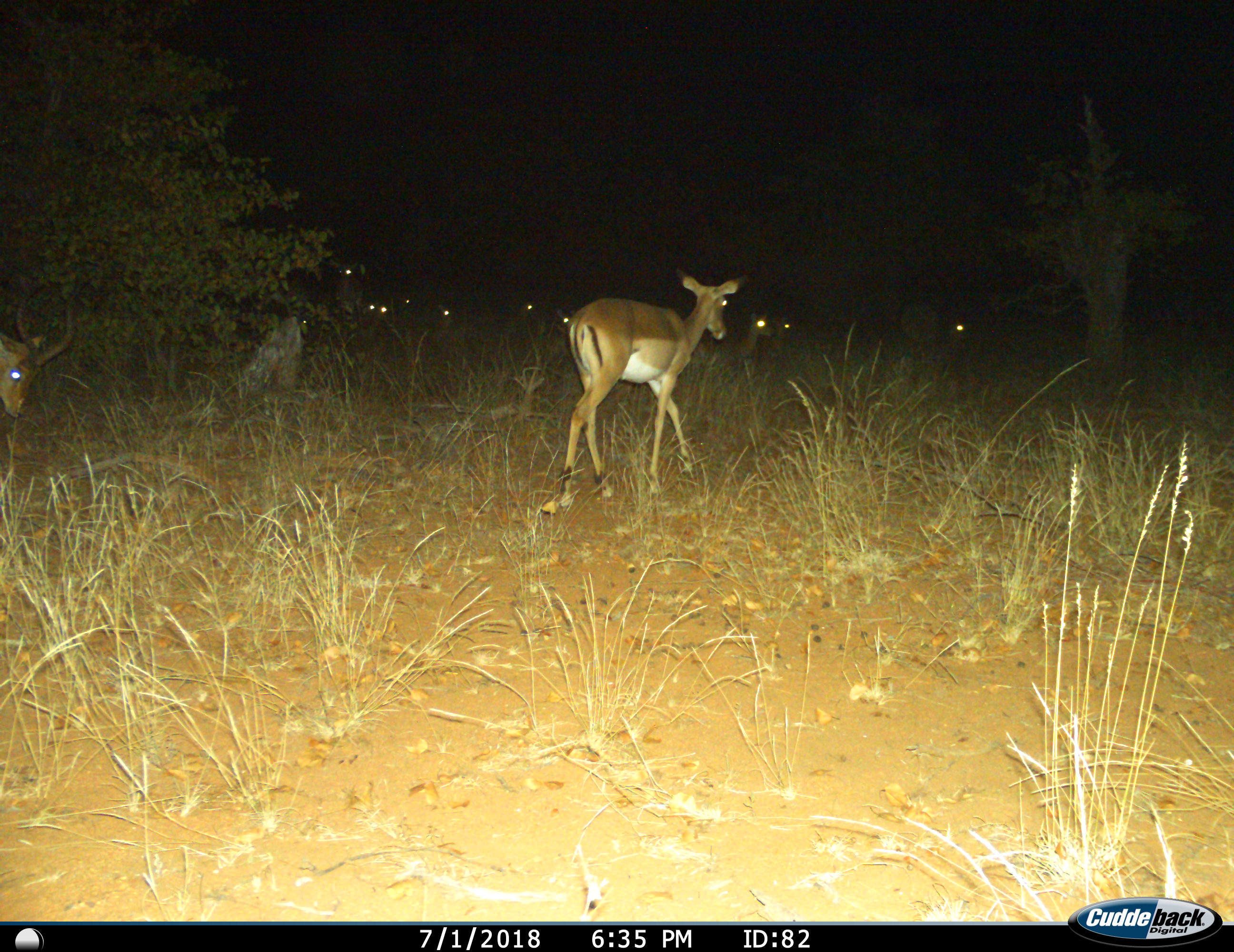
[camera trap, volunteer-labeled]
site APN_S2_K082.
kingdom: Animalia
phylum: Chordata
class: Mammalia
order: Artiodactyla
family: Bovidae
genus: Aepyceros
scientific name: Aepyceros melampus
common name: impala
Impala (Aepyceros melampus), count 11-50. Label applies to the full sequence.